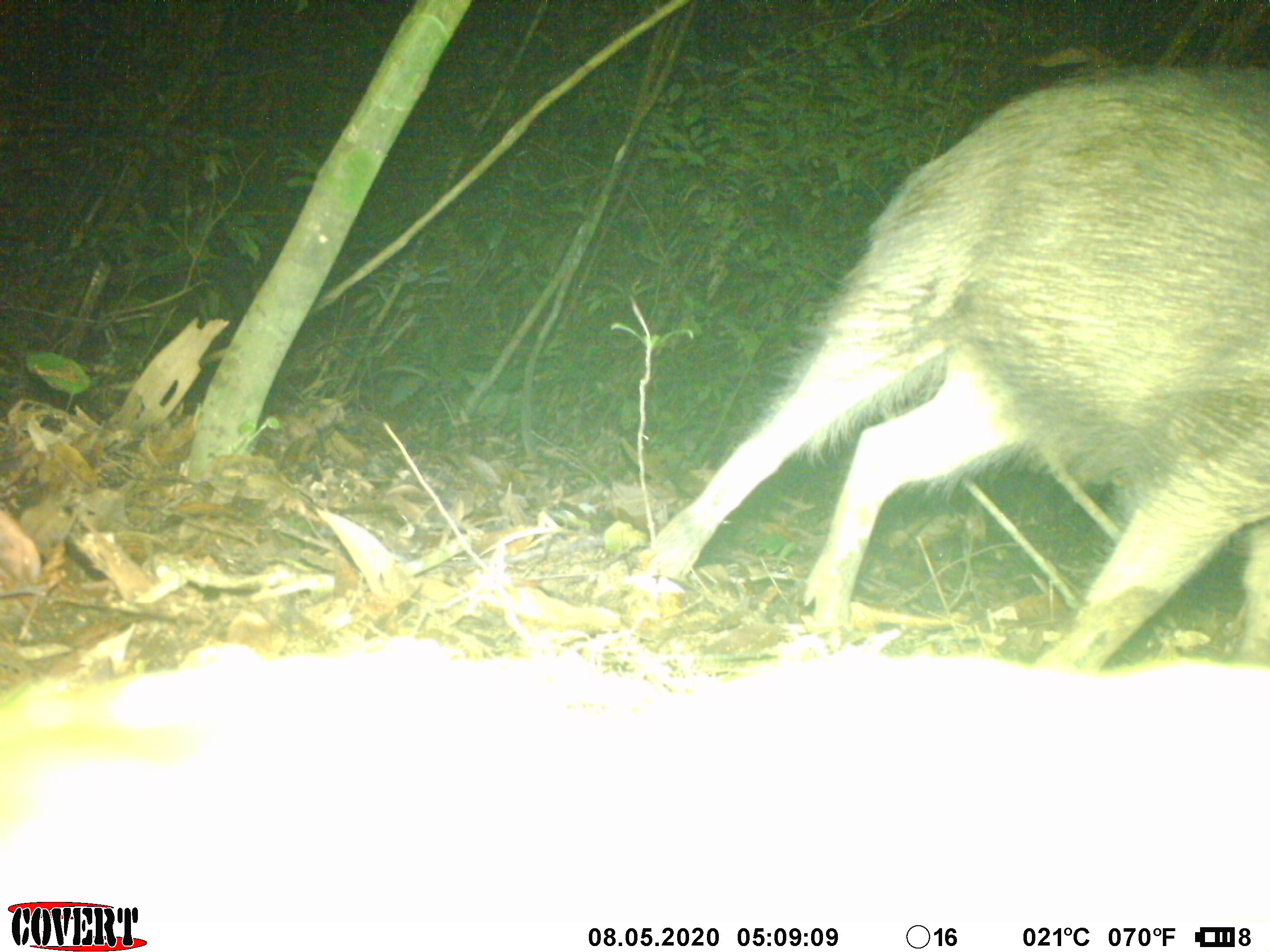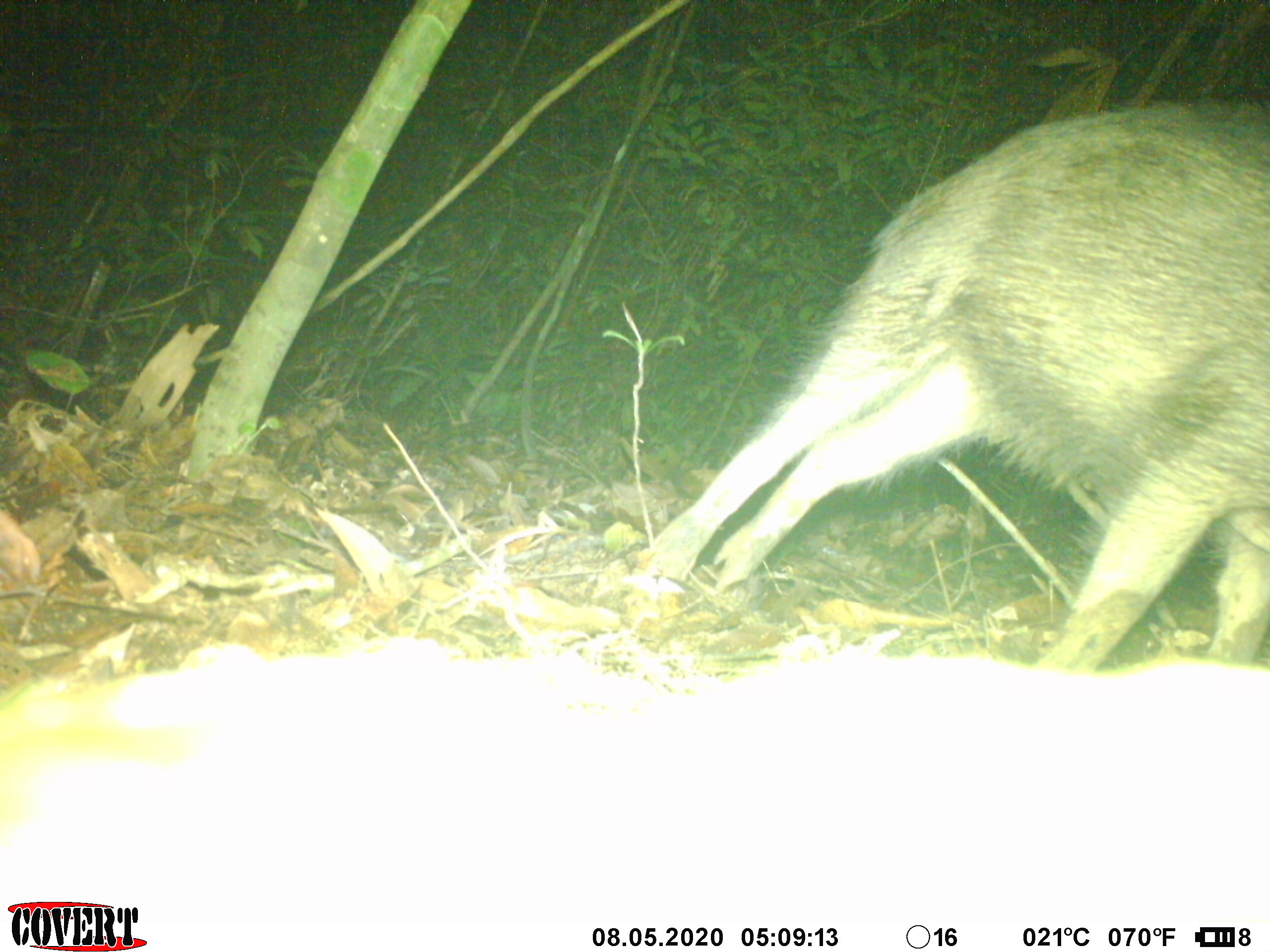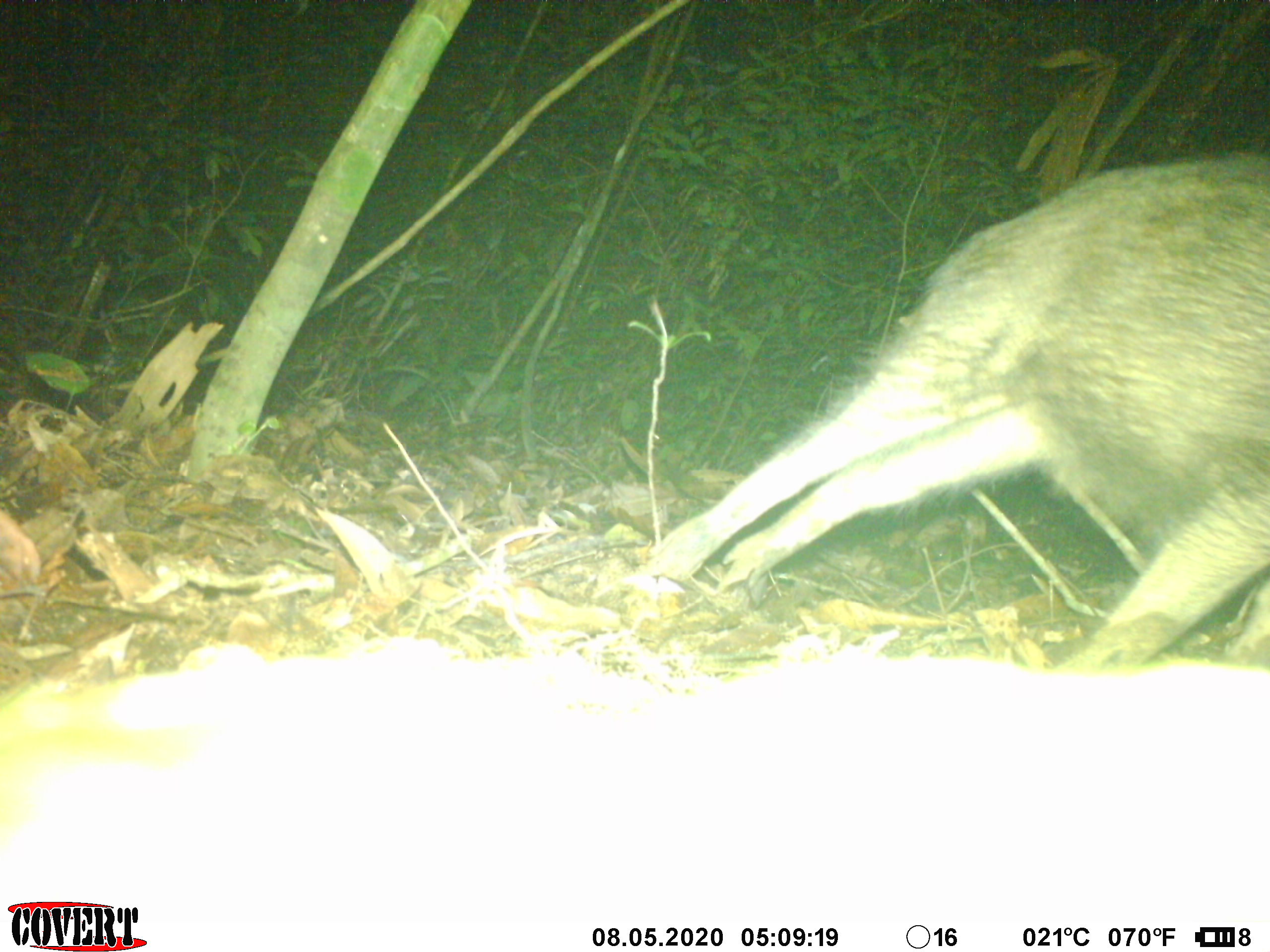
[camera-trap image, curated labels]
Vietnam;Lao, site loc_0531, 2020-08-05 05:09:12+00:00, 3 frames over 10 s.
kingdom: Animalia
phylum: Chordata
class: Mammalia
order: Artiodactyla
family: Suidae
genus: Sus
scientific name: Sus scrofa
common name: eurasian wild pig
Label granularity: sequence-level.